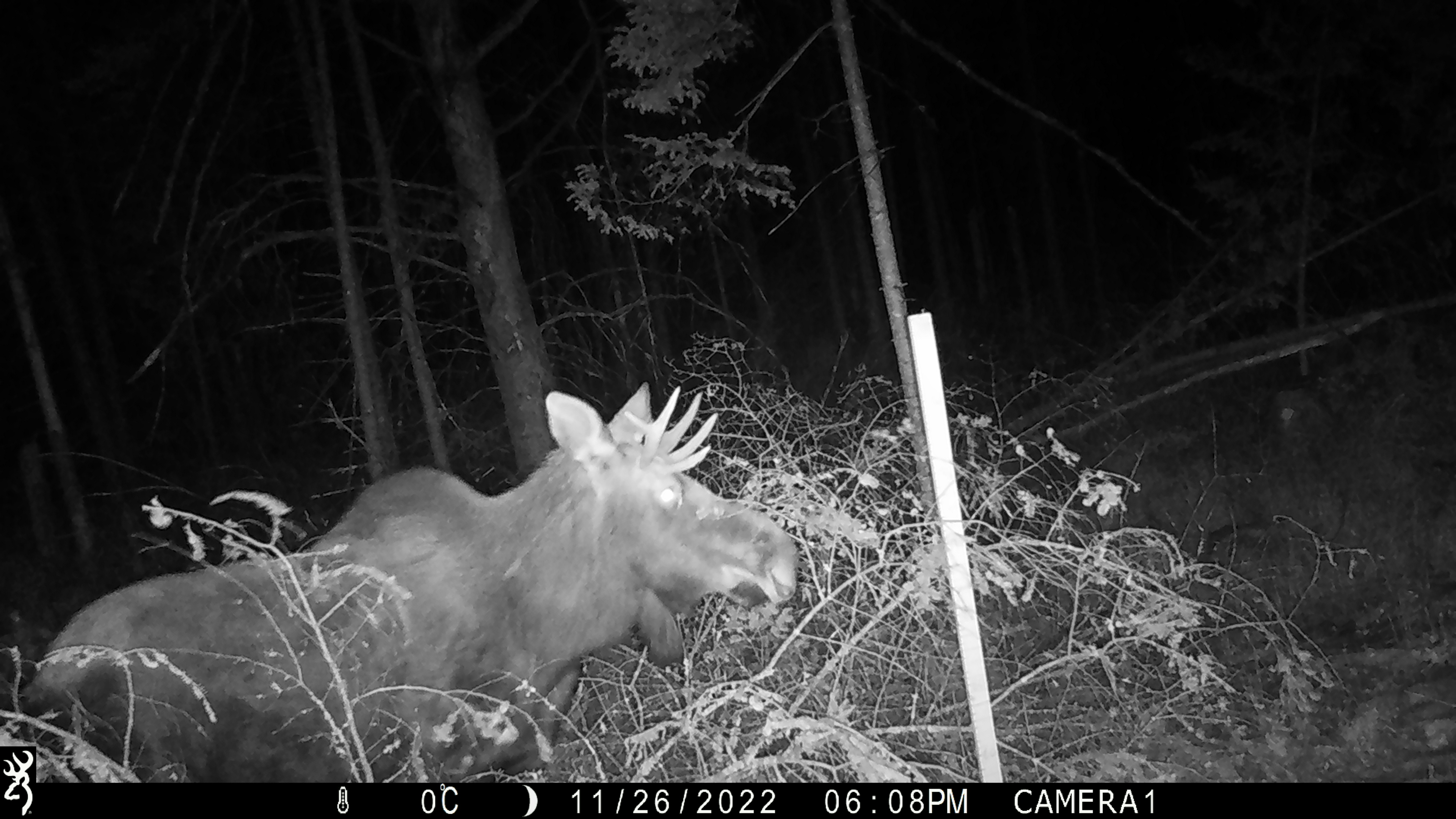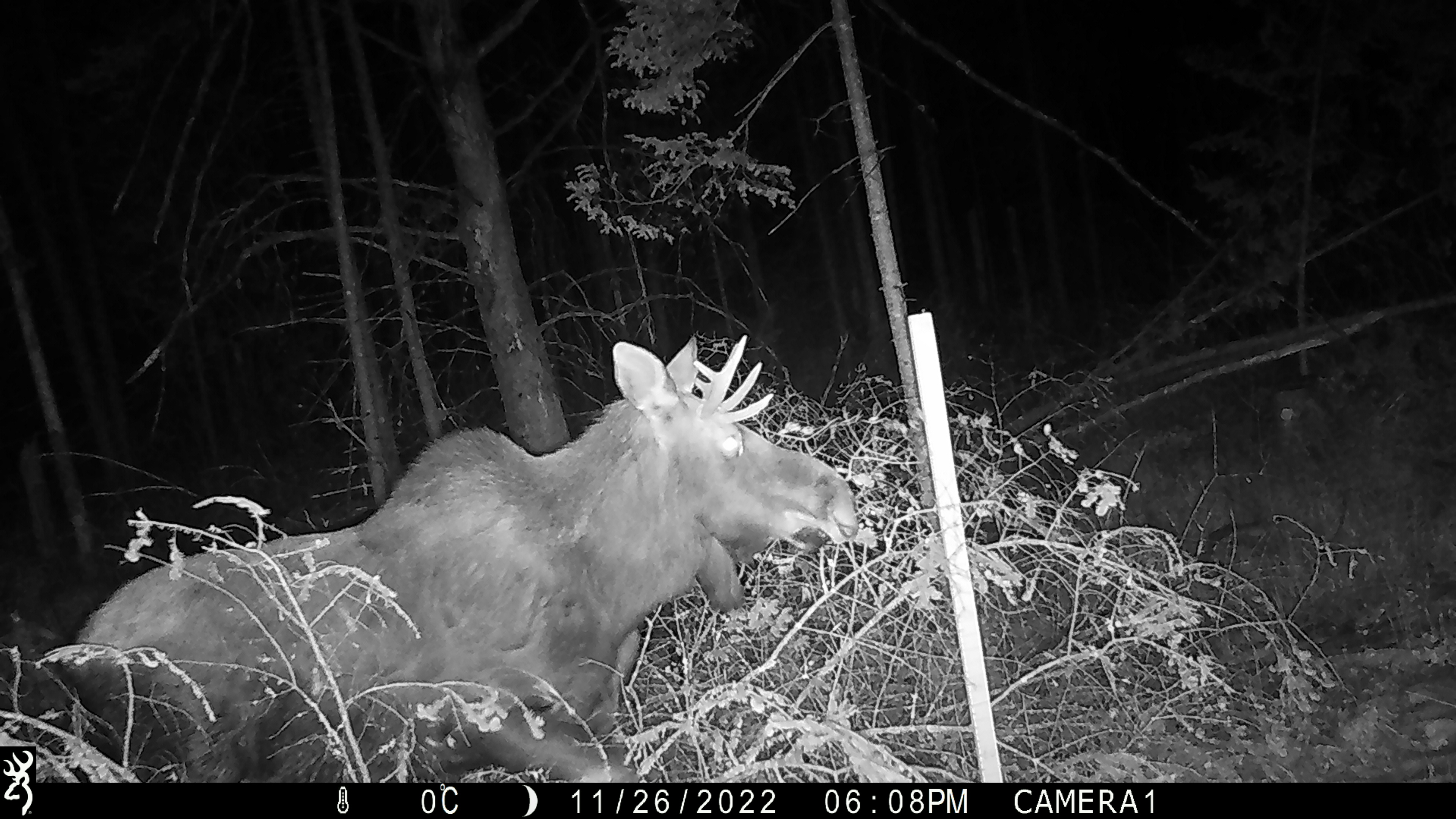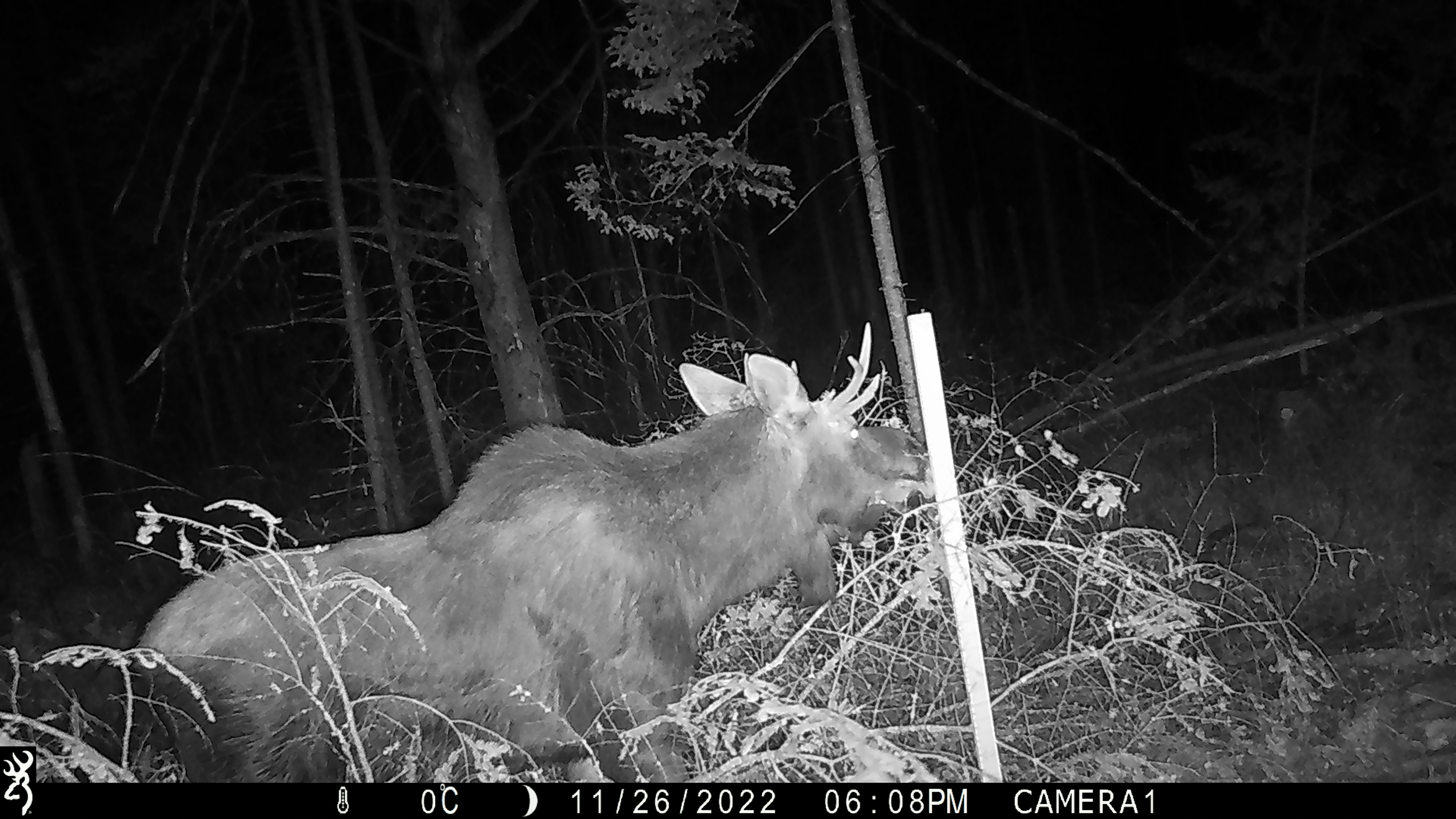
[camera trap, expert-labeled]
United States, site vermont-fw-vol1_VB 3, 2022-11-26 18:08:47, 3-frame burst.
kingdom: Animalia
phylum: Chordata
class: Mammalia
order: Artiodactyla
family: Cervidae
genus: Alces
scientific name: Alces alces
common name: moose